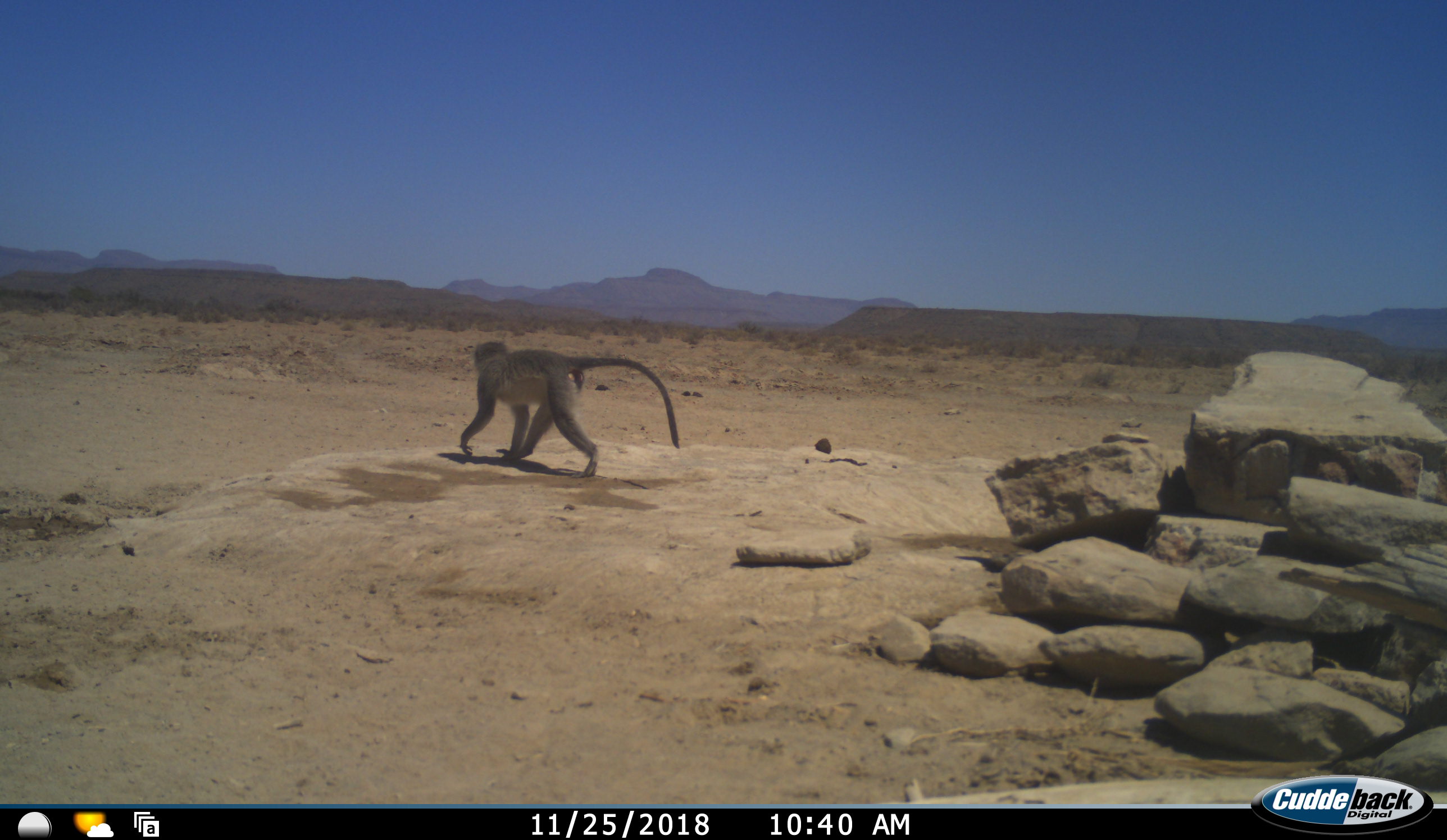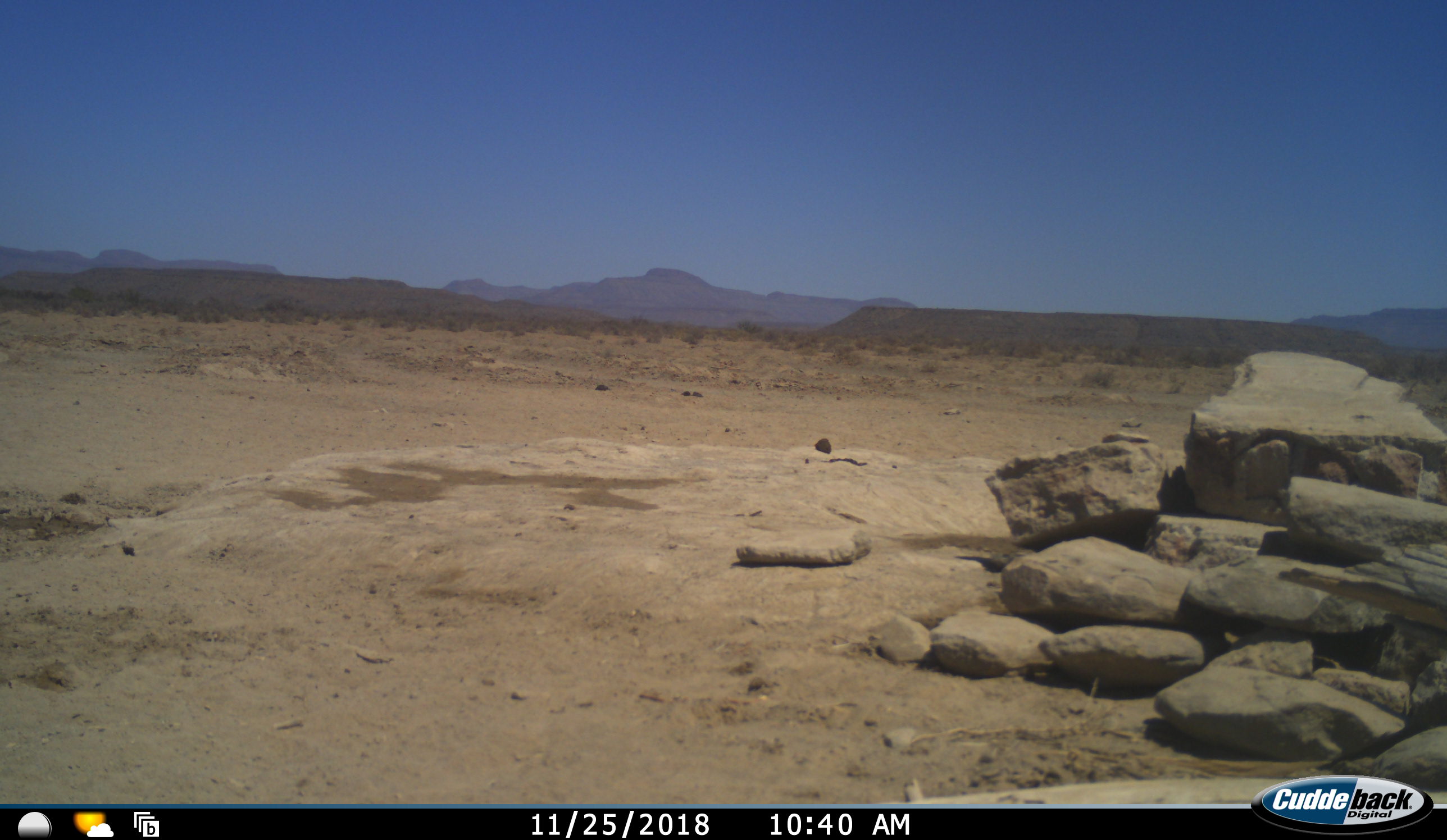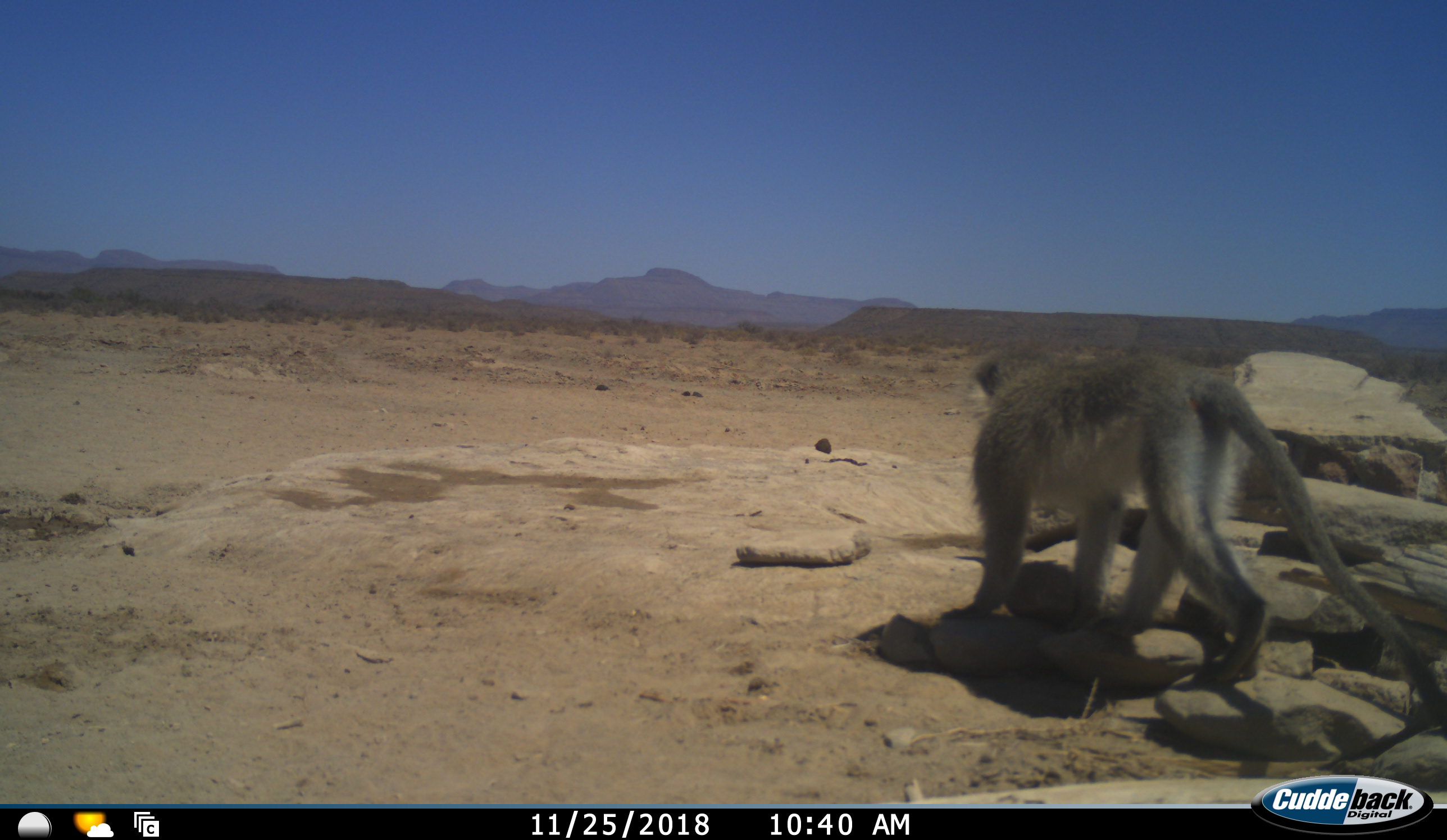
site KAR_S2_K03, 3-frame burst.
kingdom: Animalia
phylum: Chordata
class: Mammalia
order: Primates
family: Cercopithecidae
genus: Chlorocebus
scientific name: Chlorocebus pygerythrus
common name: vervet monkey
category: monkeyvervet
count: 2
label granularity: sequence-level